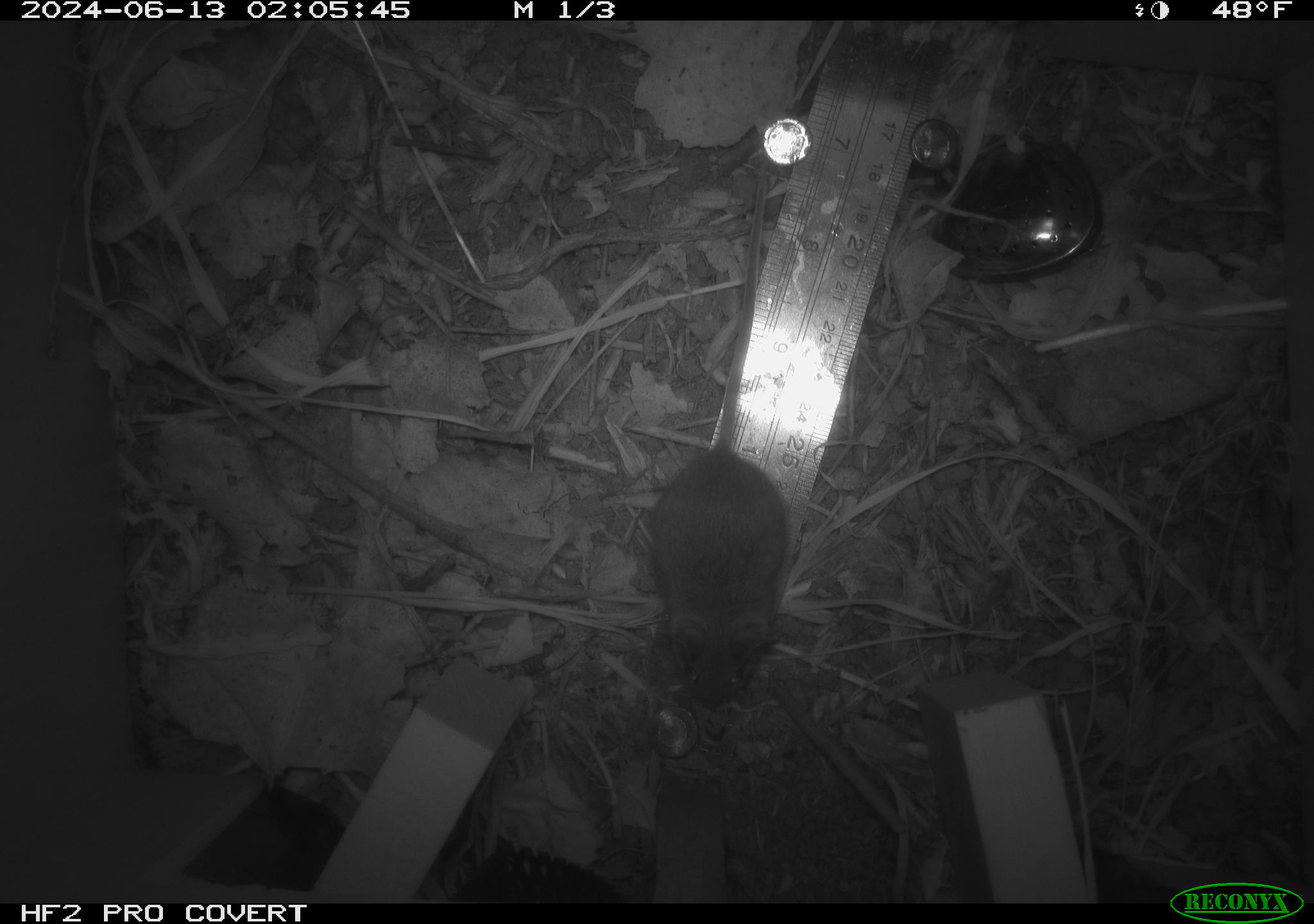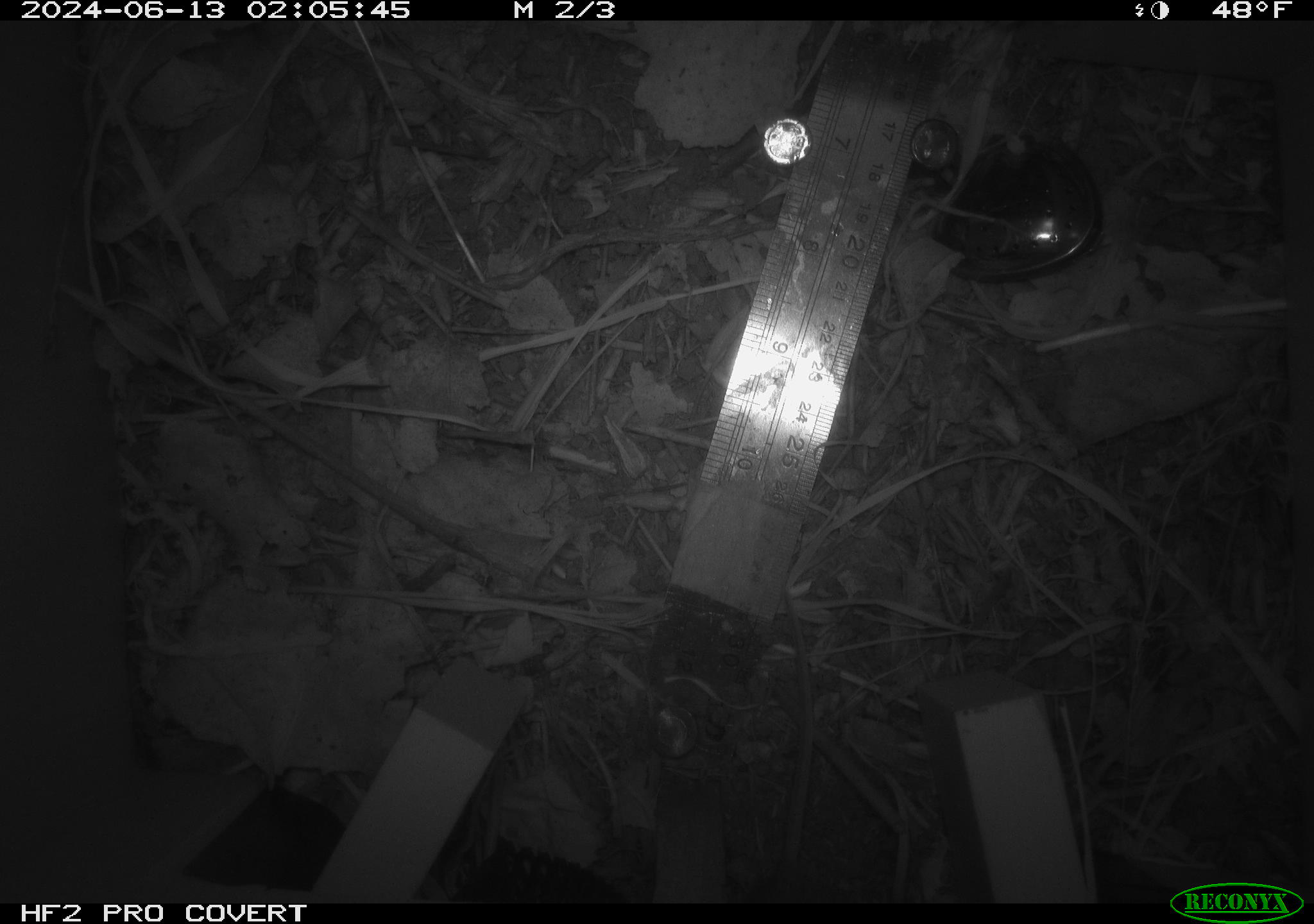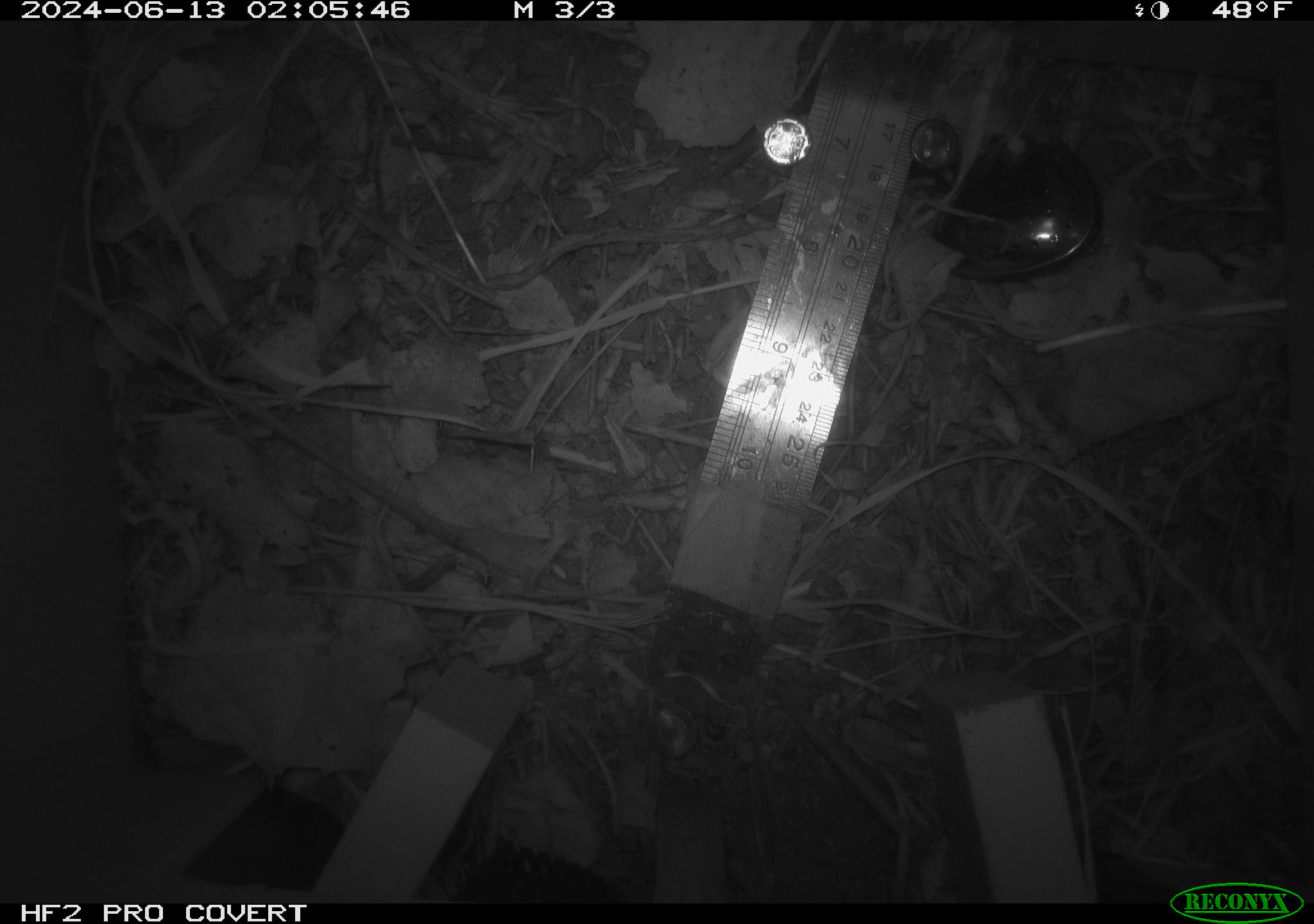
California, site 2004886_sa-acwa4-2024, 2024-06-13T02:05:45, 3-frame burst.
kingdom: Animalia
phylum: Chordata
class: Mammalia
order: Rodentia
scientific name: Rodentia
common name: mouse species